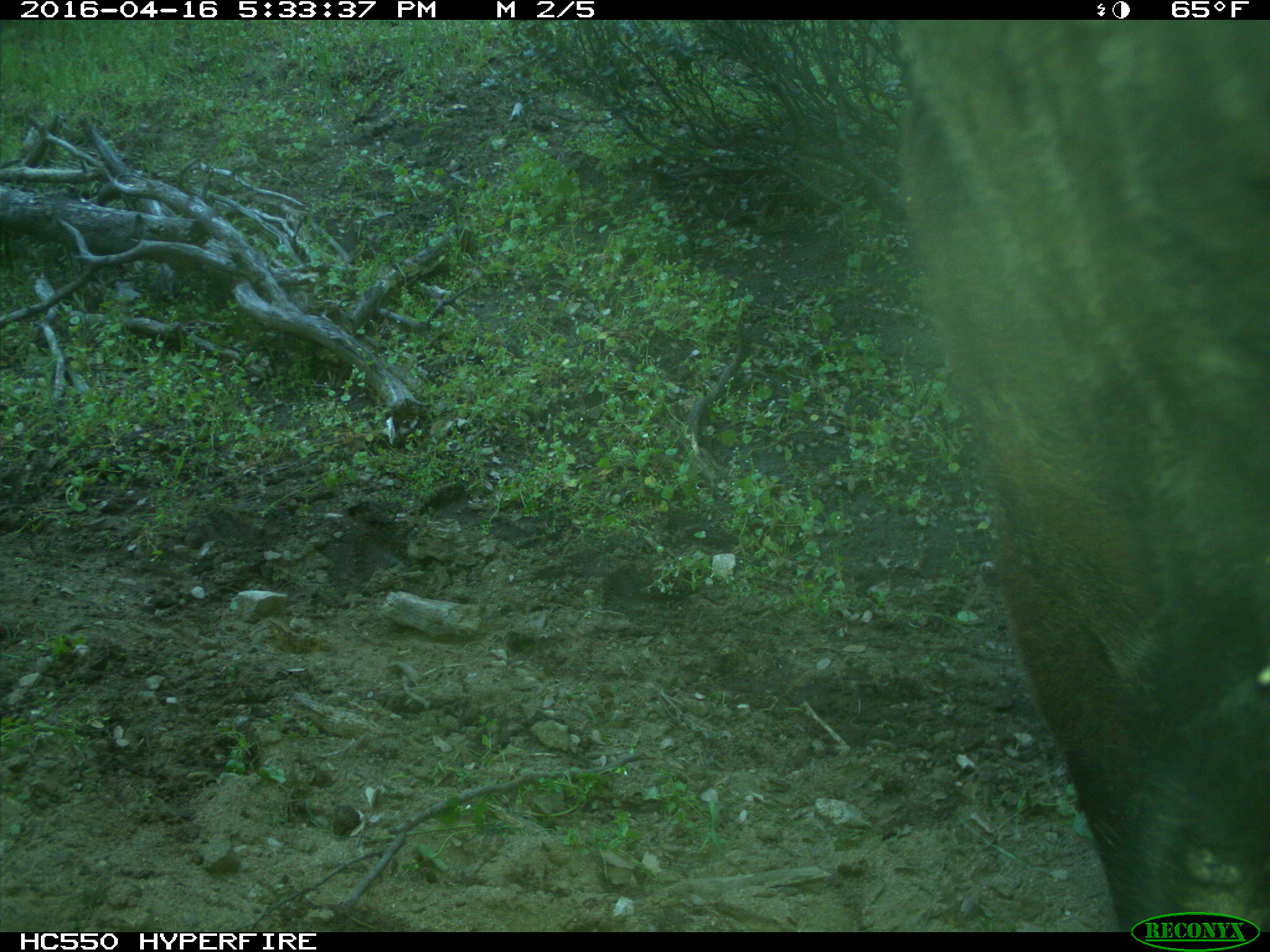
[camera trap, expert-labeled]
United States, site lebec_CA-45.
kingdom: Animalia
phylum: Chordata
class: Mammalia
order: Artiodactyla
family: Bovidae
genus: Bos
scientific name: Bos taurus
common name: domestic cow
Bos taurus (domestic cow).